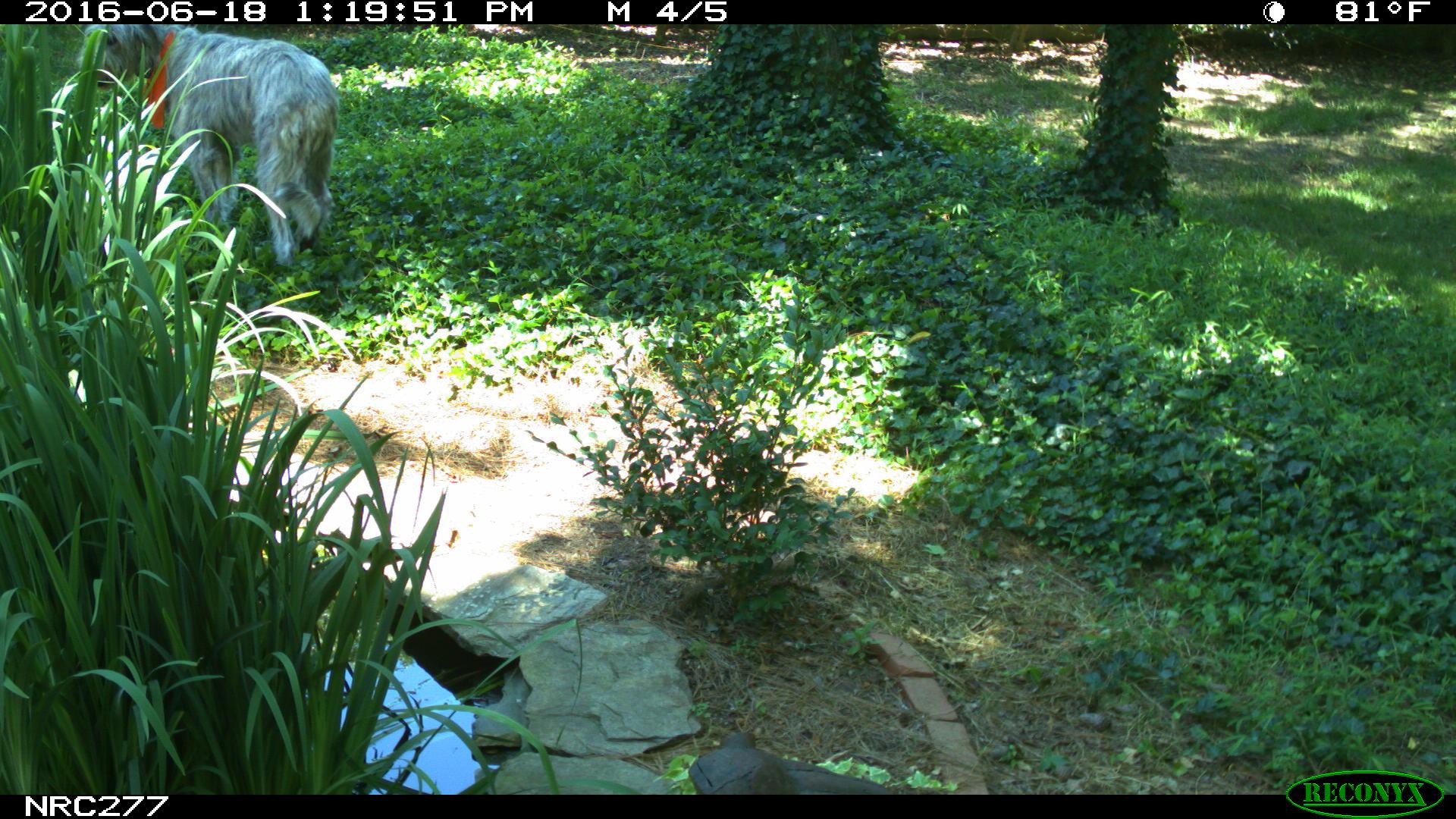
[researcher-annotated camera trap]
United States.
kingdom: Animalia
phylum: Chordata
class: Mammalia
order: Carnivora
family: Canidae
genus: Canis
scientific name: Canis familiaris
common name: domestic dog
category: Dog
Dog (domestic dog) (Canis familiaris).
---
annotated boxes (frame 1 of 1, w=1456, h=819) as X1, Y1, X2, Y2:
Dog: 71, 16, 349, 276